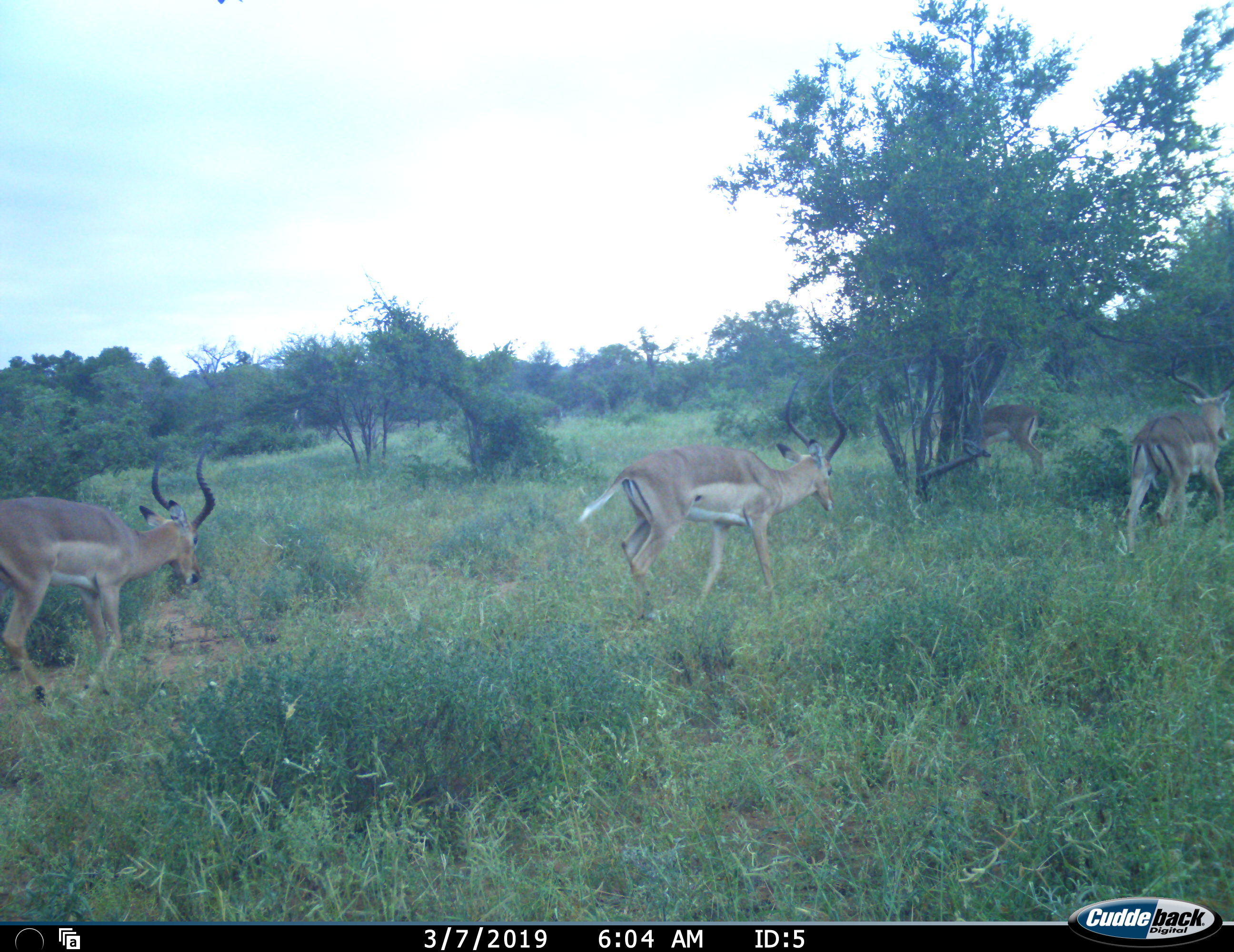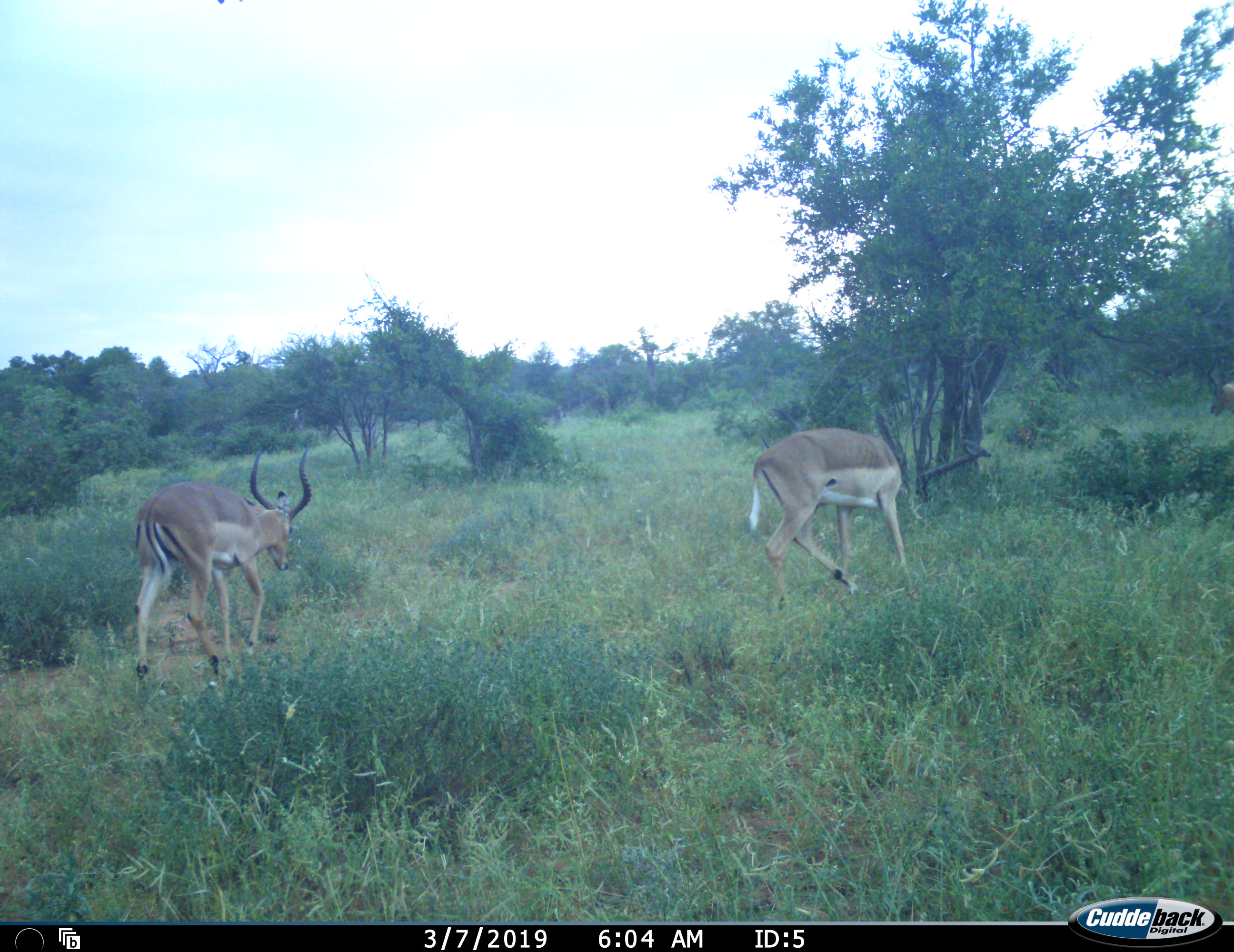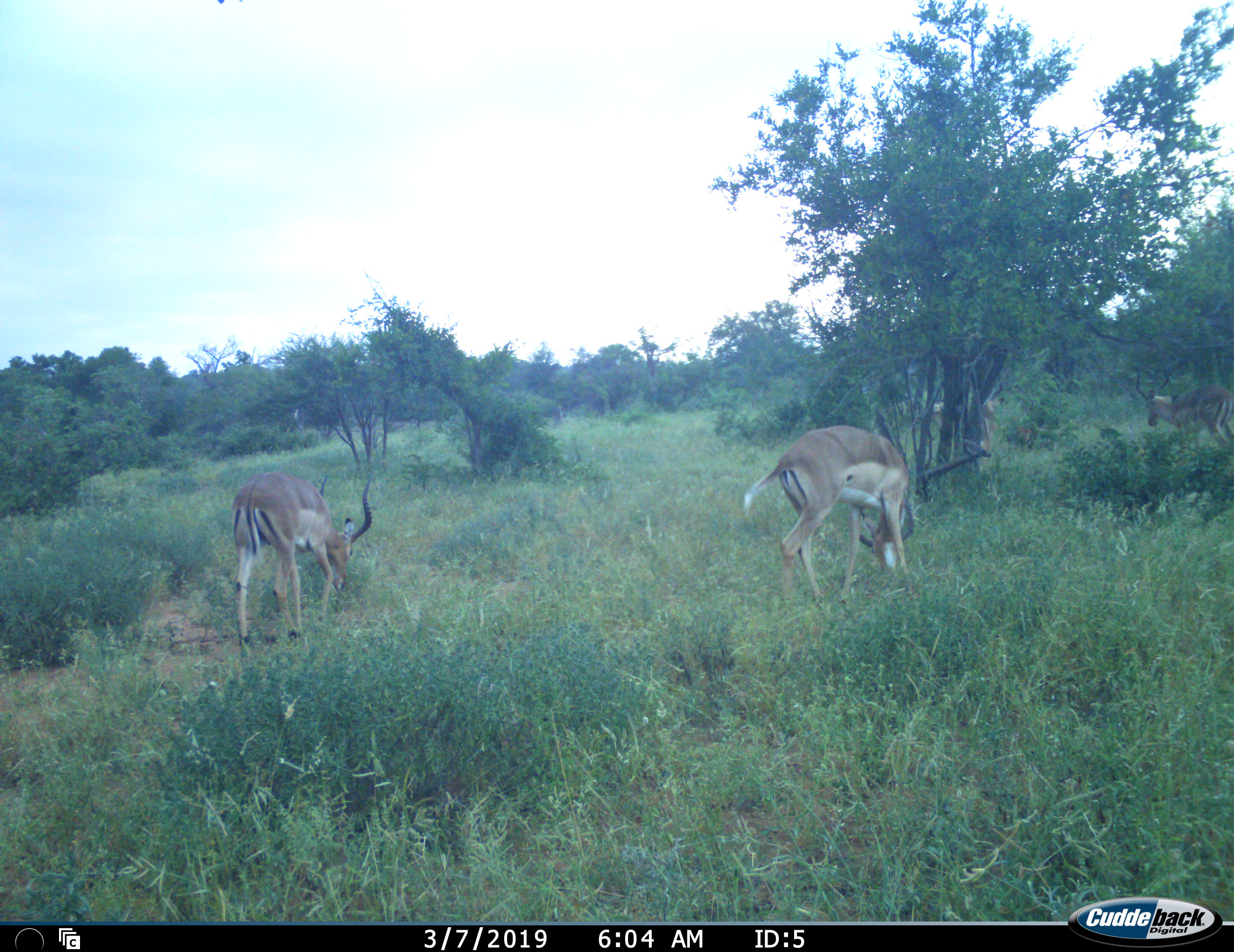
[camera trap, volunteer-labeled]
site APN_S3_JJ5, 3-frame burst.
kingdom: Animalia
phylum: Chordata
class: Mammalia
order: Artiodactyla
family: Bovidae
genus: Aepyceros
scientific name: Aepyceros melampus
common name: impala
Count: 4.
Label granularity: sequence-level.